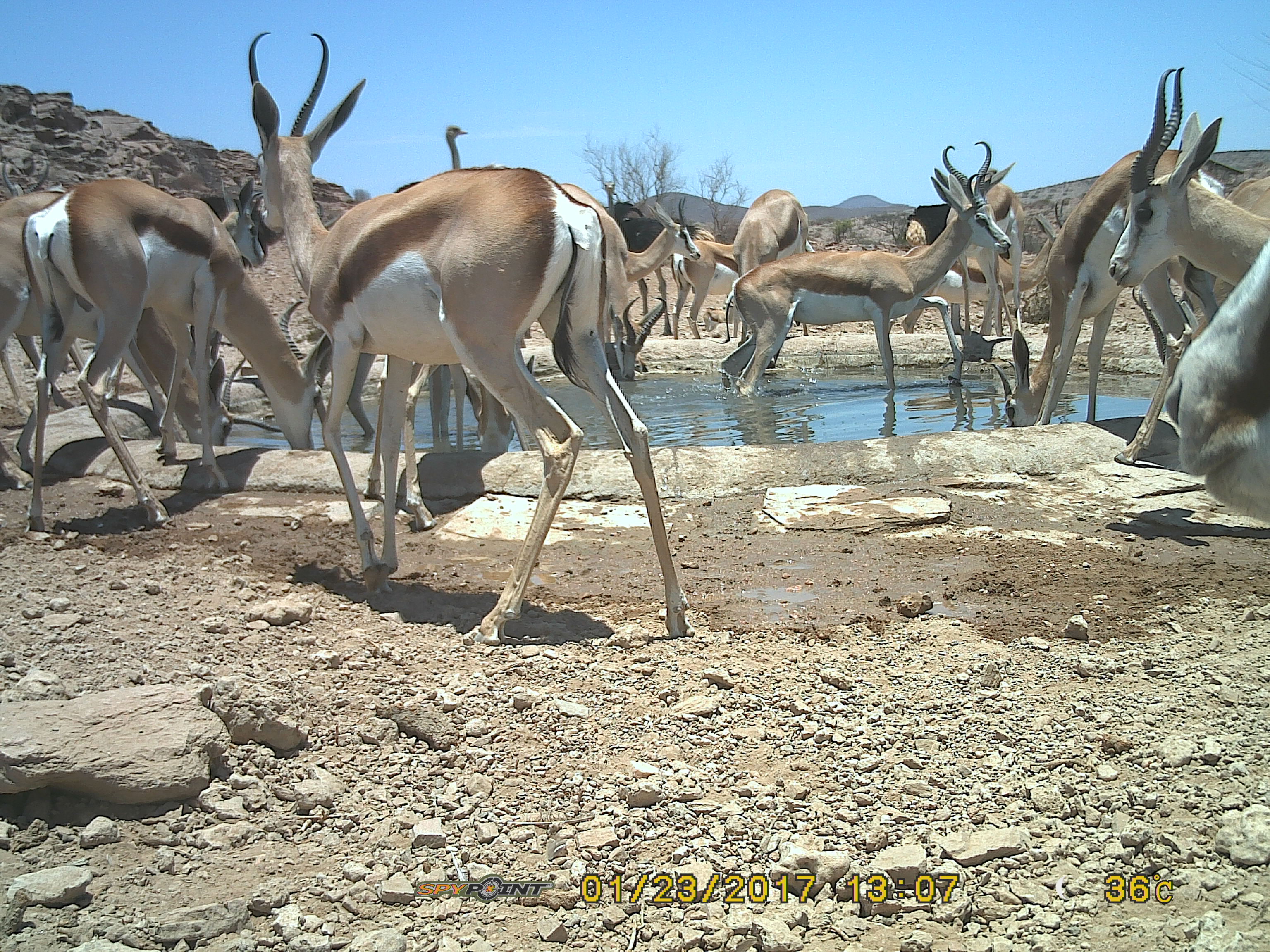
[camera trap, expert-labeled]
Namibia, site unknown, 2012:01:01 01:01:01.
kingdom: Animalia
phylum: Chordata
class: Mammalia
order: Artiodactyla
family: Bovidae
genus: Antidorcas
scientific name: Antidorcas marsupialis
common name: springbok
Antidorcas marsupialis (springbok).